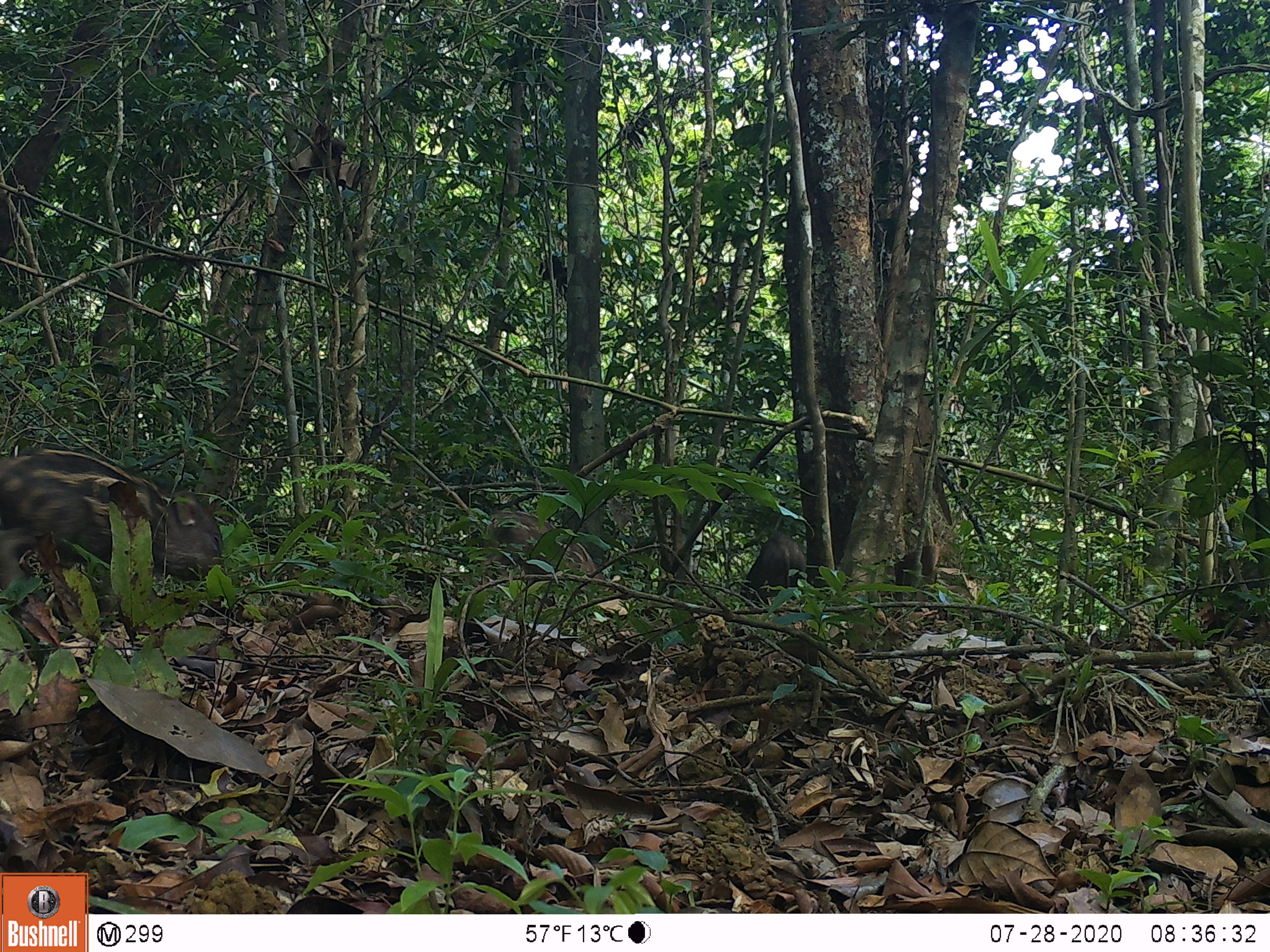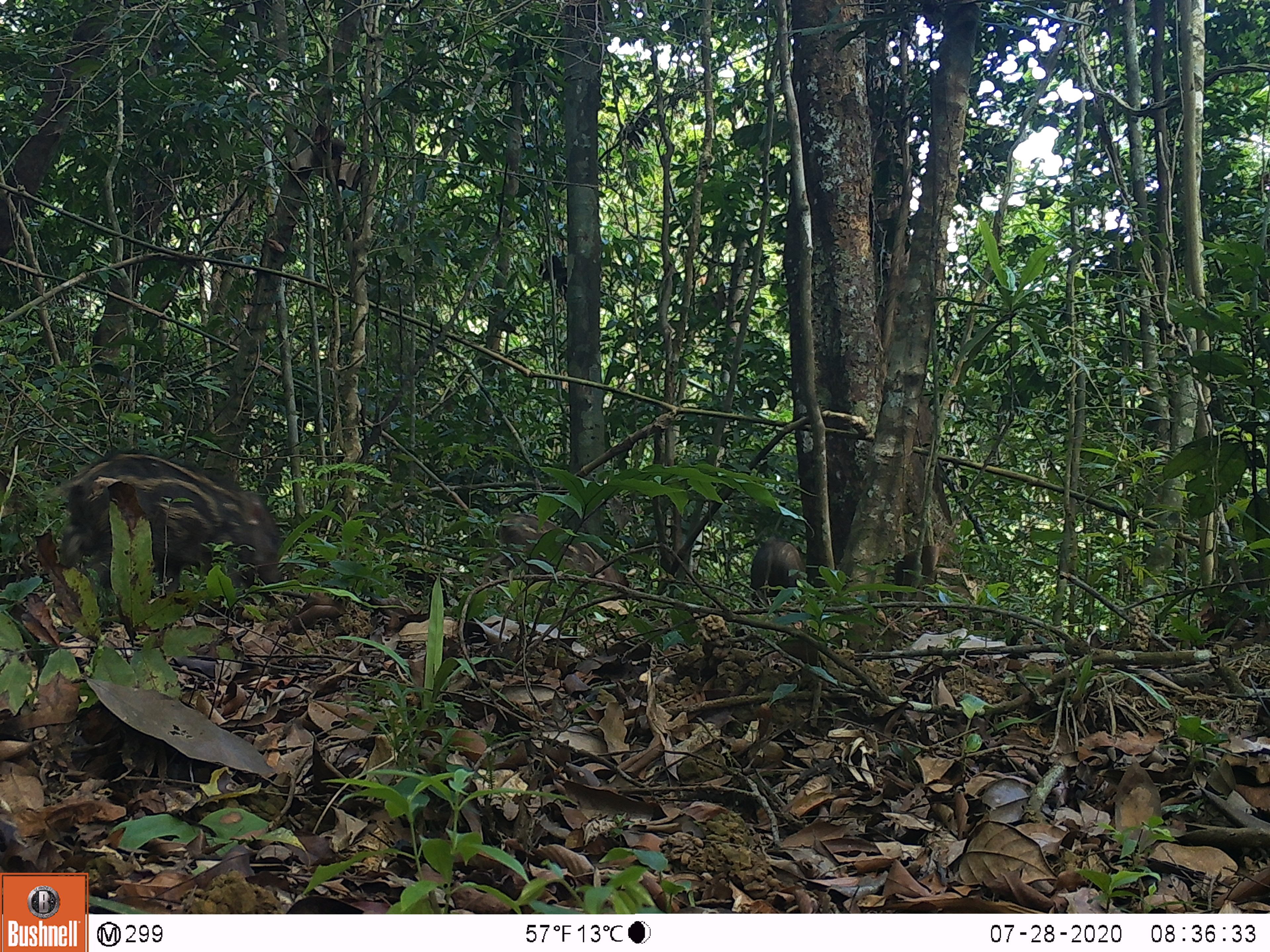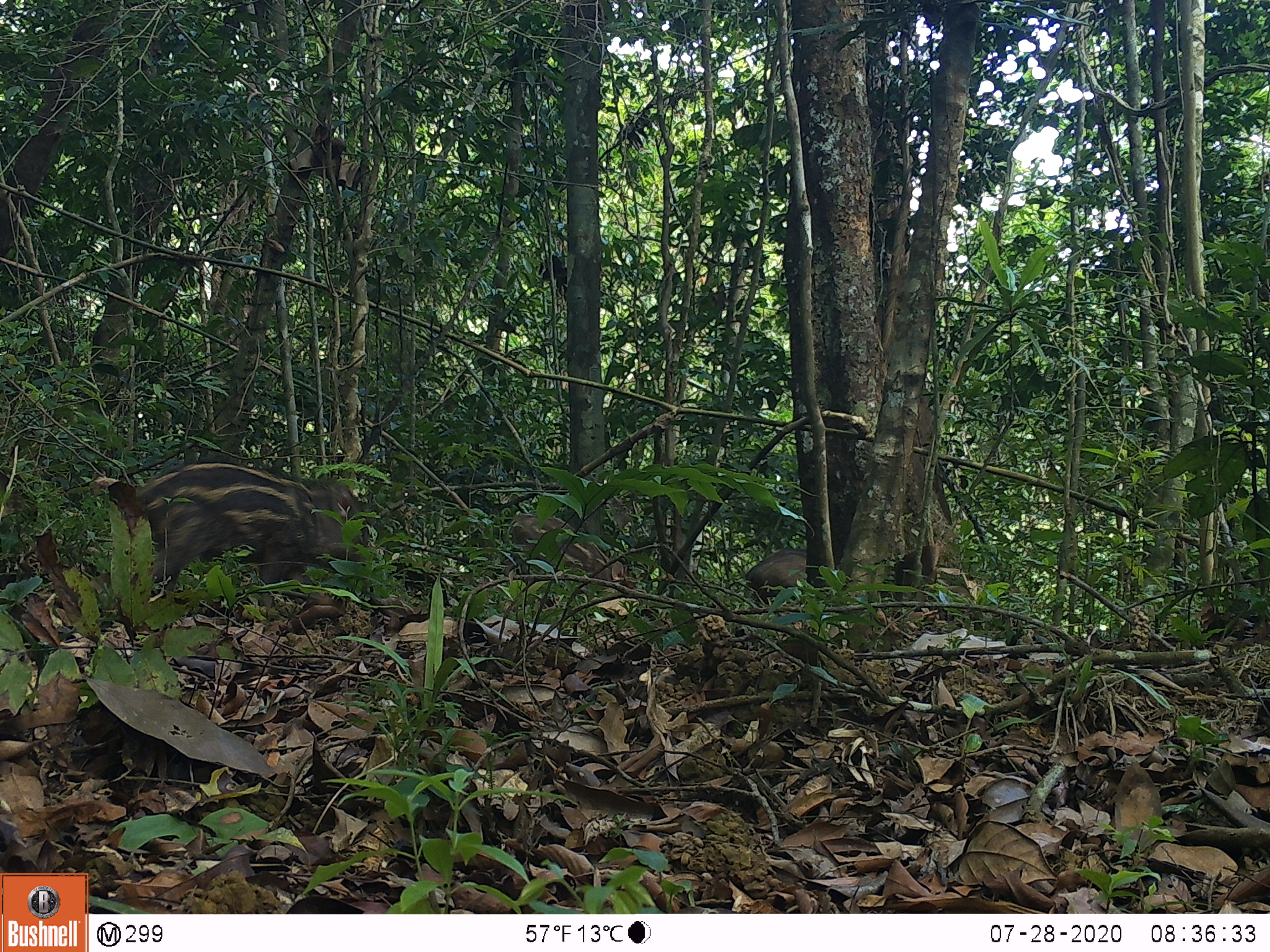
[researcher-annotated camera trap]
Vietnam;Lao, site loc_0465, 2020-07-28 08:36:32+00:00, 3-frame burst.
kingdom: Animalia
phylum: Chordata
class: Mammalia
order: Artiodactyla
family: Suidae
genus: Sus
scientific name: Sus scrofa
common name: eurasian wild pig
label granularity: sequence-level